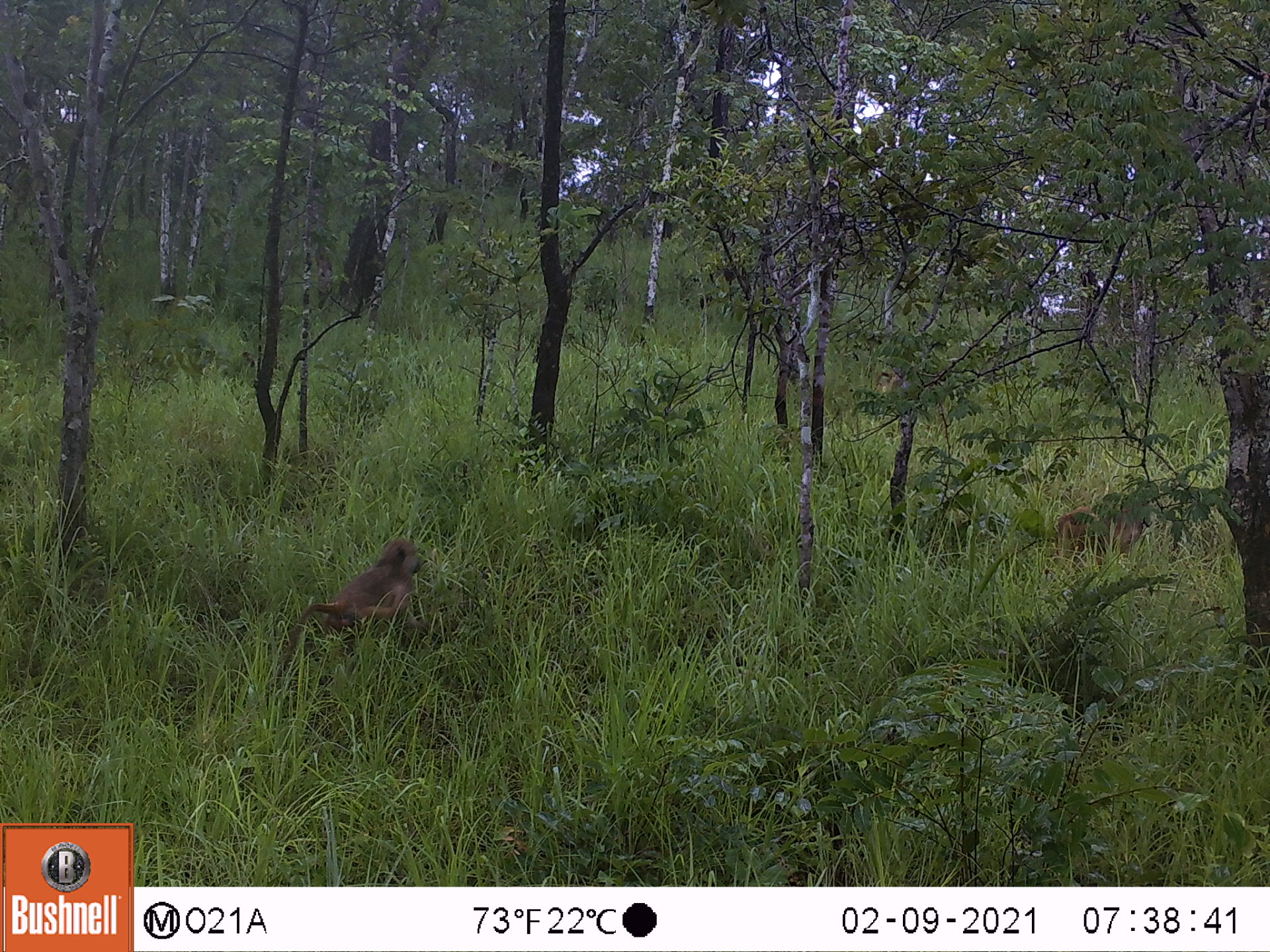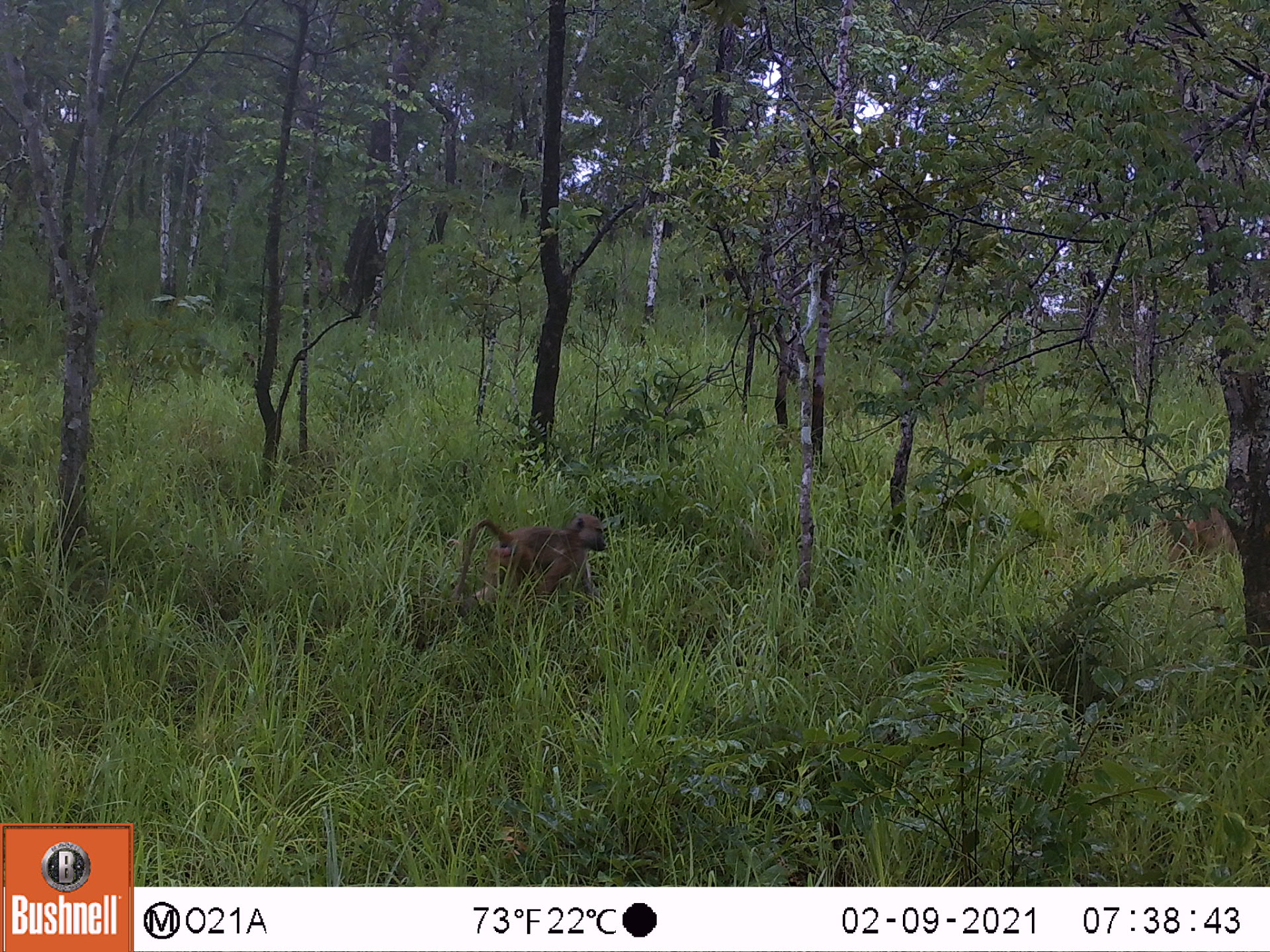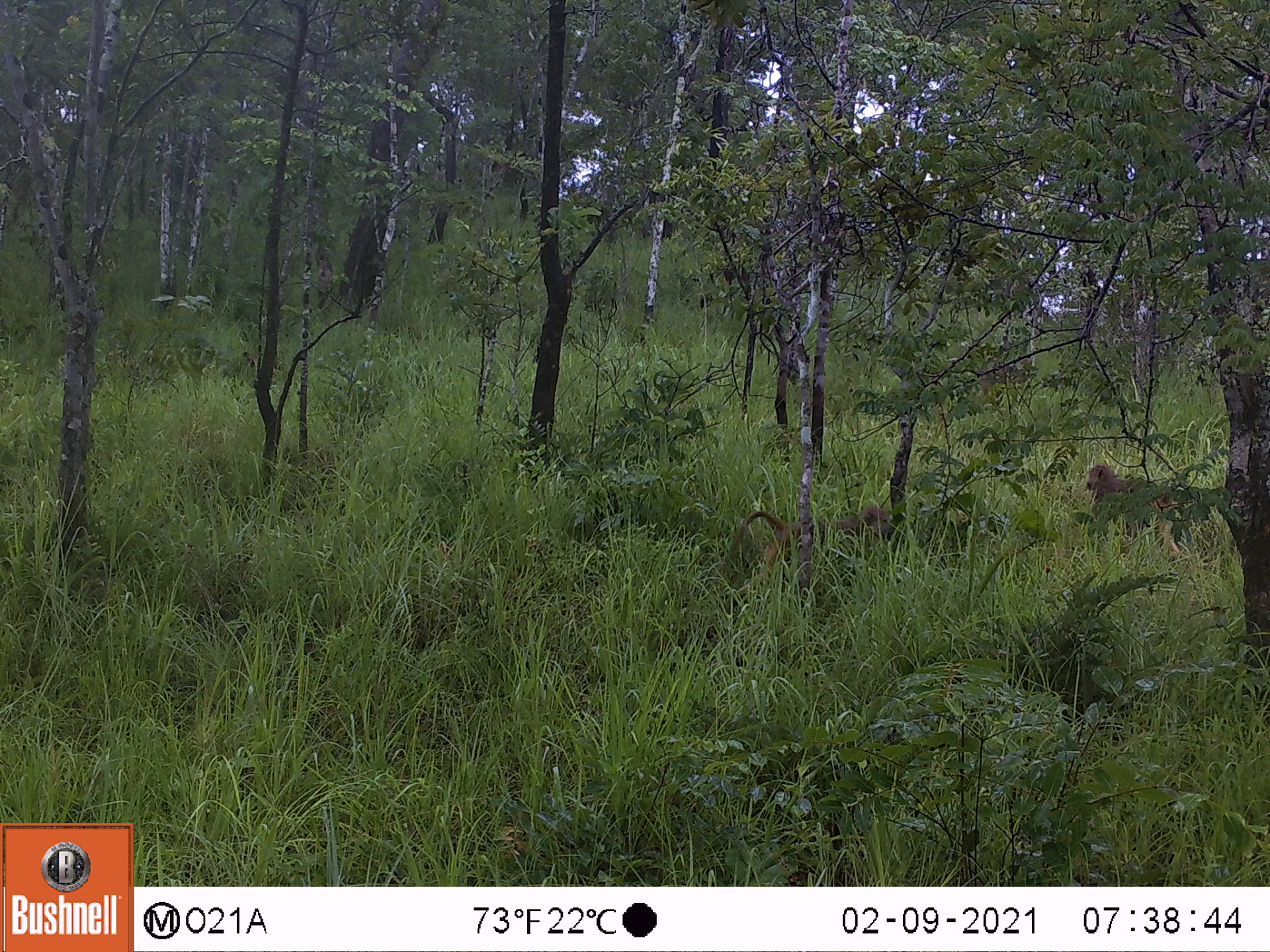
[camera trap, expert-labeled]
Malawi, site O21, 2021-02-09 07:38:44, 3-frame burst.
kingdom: Animalia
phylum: Chordata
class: Mammalia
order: Primates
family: Cercopithecidae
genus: Papio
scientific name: Papio cynocephalus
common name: yellow baboon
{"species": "yellow baboon (Papio cynocephalus)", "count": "2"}